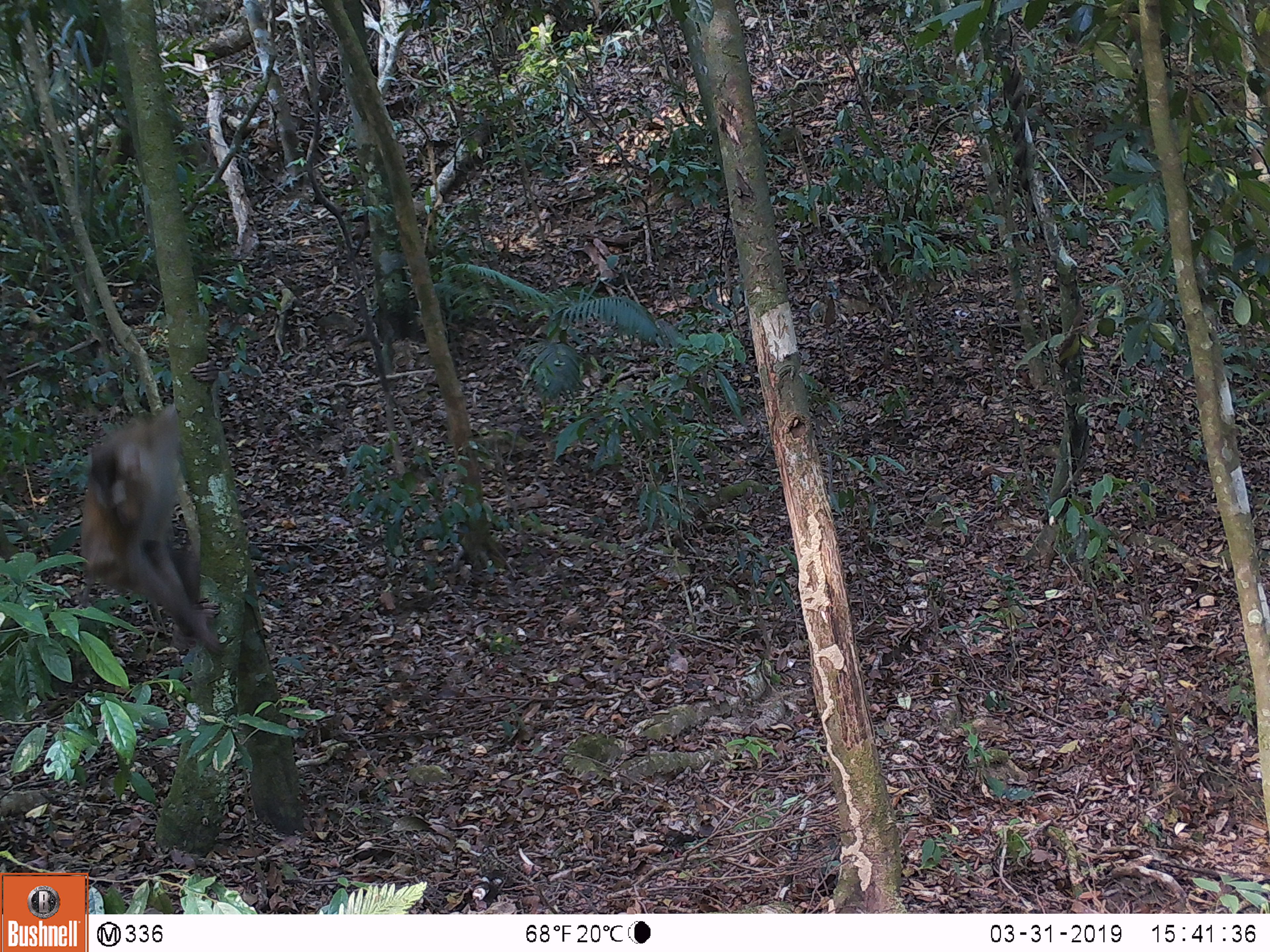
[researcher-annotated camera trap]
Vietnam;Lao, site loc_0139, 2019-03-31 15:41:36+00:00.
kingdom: Animalia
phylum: Chordata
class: Mammalia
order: Primates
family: Cercopithecidae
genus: Macaca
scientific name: Macaca nemestrina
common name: pig-tailed macaque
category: pig tailed macaque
Pig tailed macaque (pig-tailed macaque) (Macaca nemestrina). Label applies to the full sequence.